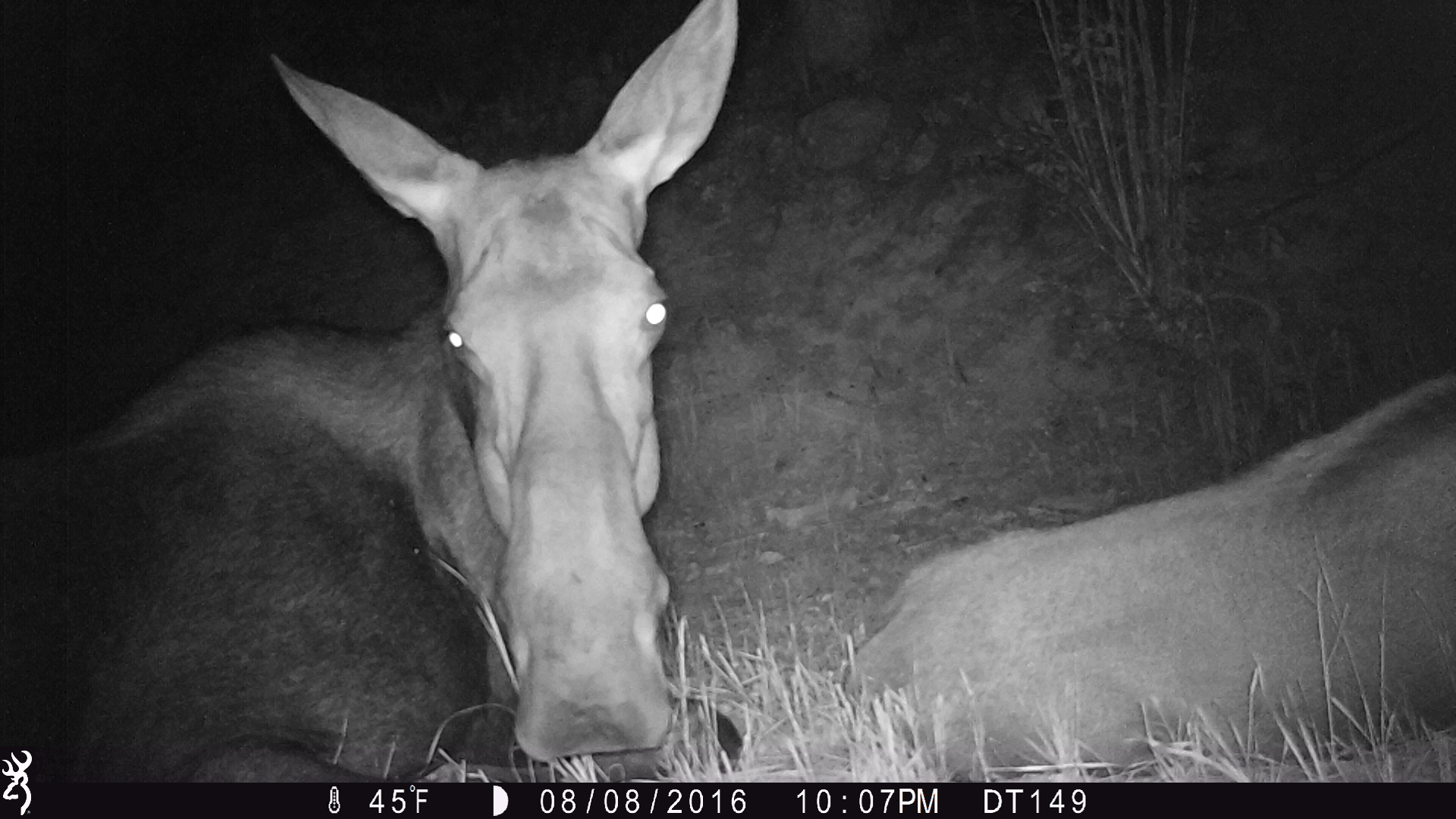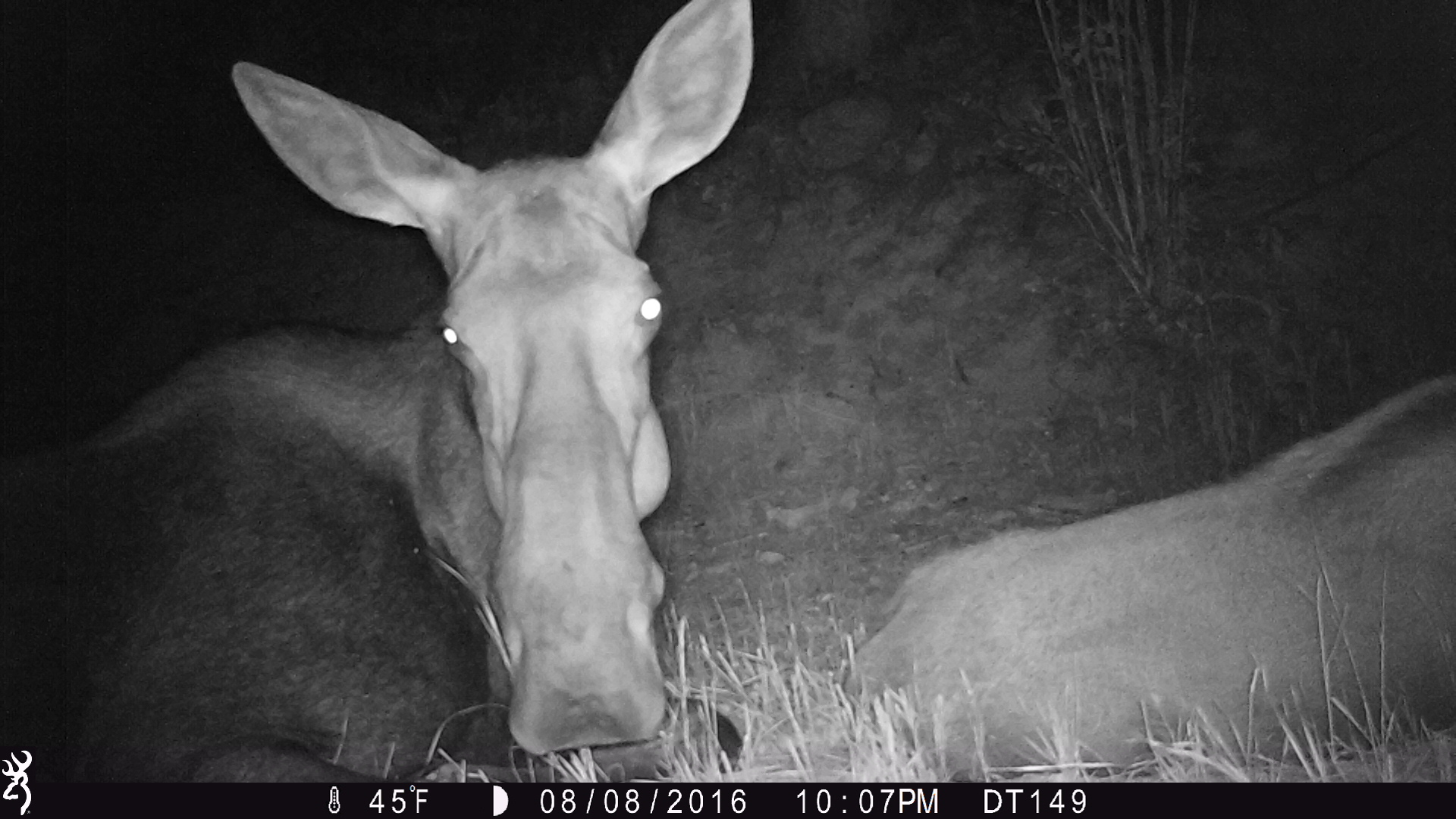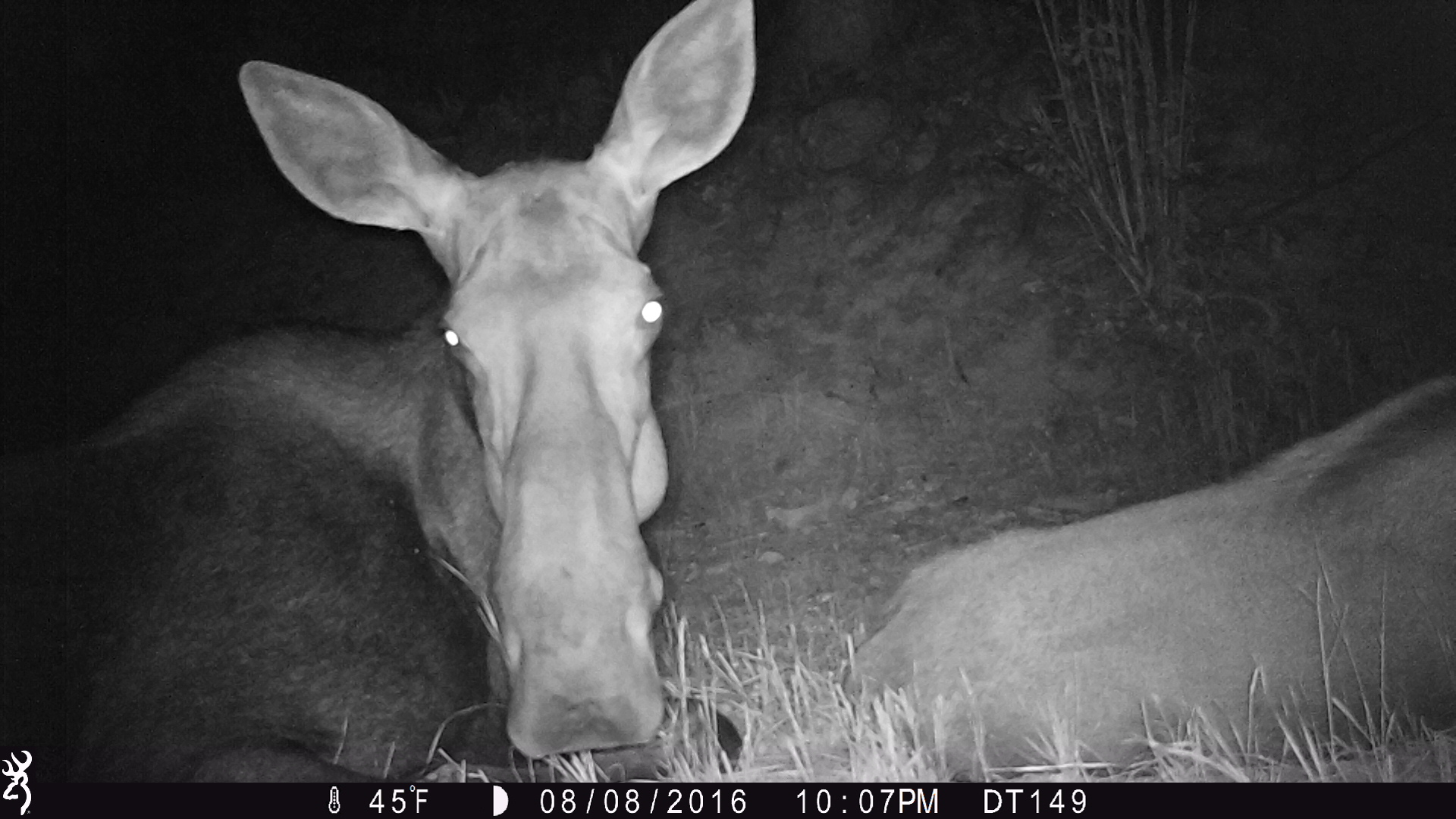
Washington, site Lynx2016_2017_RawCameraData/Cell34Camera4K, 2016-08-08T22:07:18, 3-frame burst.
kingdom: Animalia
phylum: Chordata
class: Mammalia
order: Artiodactyla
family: Cervidae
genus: Alces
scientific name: Alces alces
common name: moose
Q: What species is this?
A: Alces alces (moose).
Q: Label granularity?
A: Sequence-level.